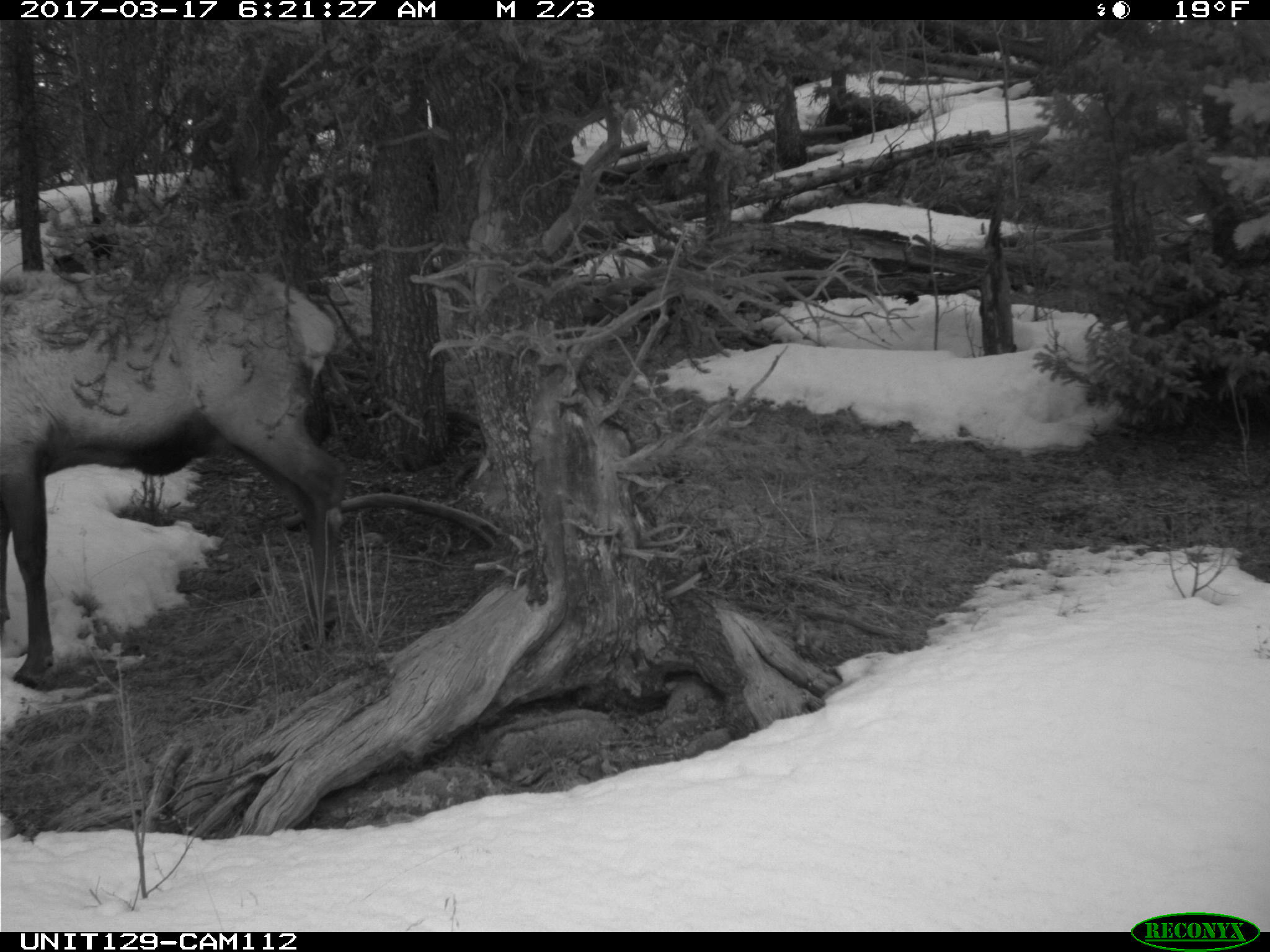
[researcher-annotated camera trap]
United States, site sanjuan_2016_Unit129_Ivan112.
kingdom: Animalia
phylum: Chordata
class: Mammalia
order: Artiodactyla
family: Cervidae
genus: Cervus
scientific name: Cervus elaphus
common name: red deer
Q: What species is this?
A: Cervus elaphus (red deer).